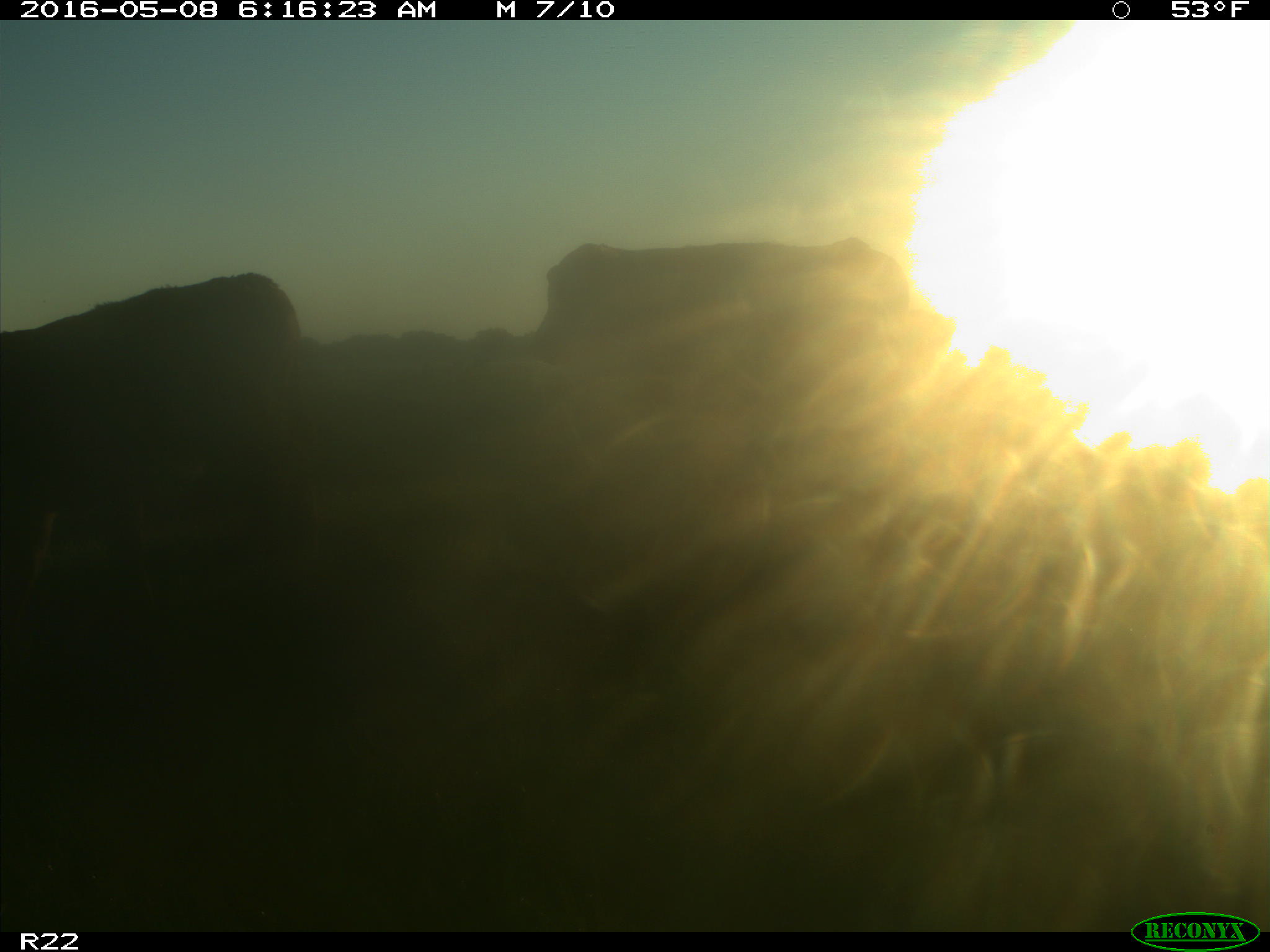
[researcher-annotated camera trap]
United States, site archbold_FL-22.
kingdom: Animalia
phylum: Chordata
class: Mammalia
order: Artiodactyla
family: Bovidae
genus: Bos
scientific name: Bos taurus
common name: domestic cow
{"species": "Bos taurus (domestic cow)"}